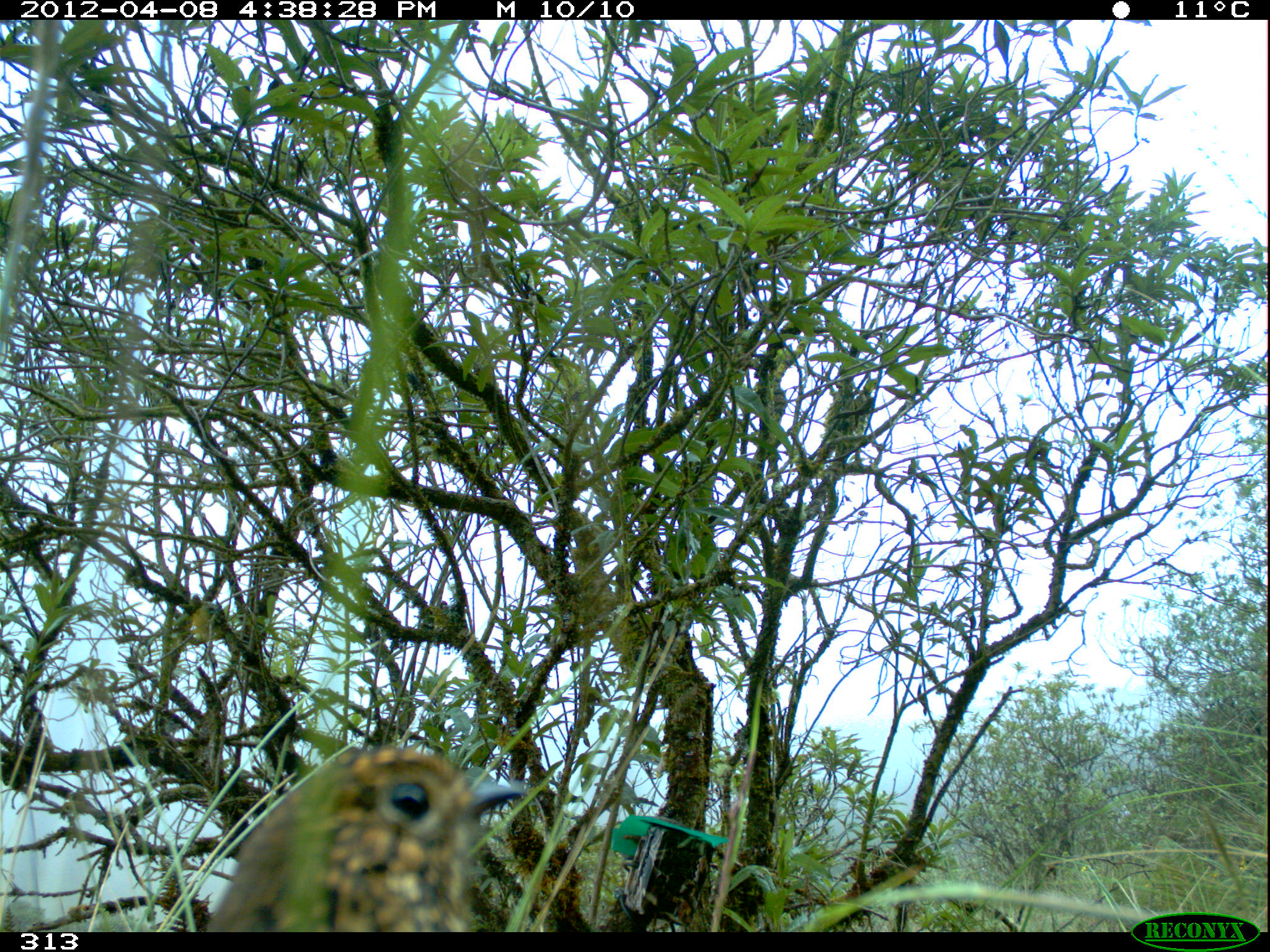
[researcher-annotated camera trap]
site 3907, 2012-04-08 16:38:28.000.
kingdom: Animalia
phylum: Chordata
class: Aves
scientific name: Aves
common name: bird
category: unknown bird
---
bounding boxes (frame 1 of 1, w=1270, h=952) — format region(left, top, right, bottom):
unknown bird: region(201, 740, 531, 932)